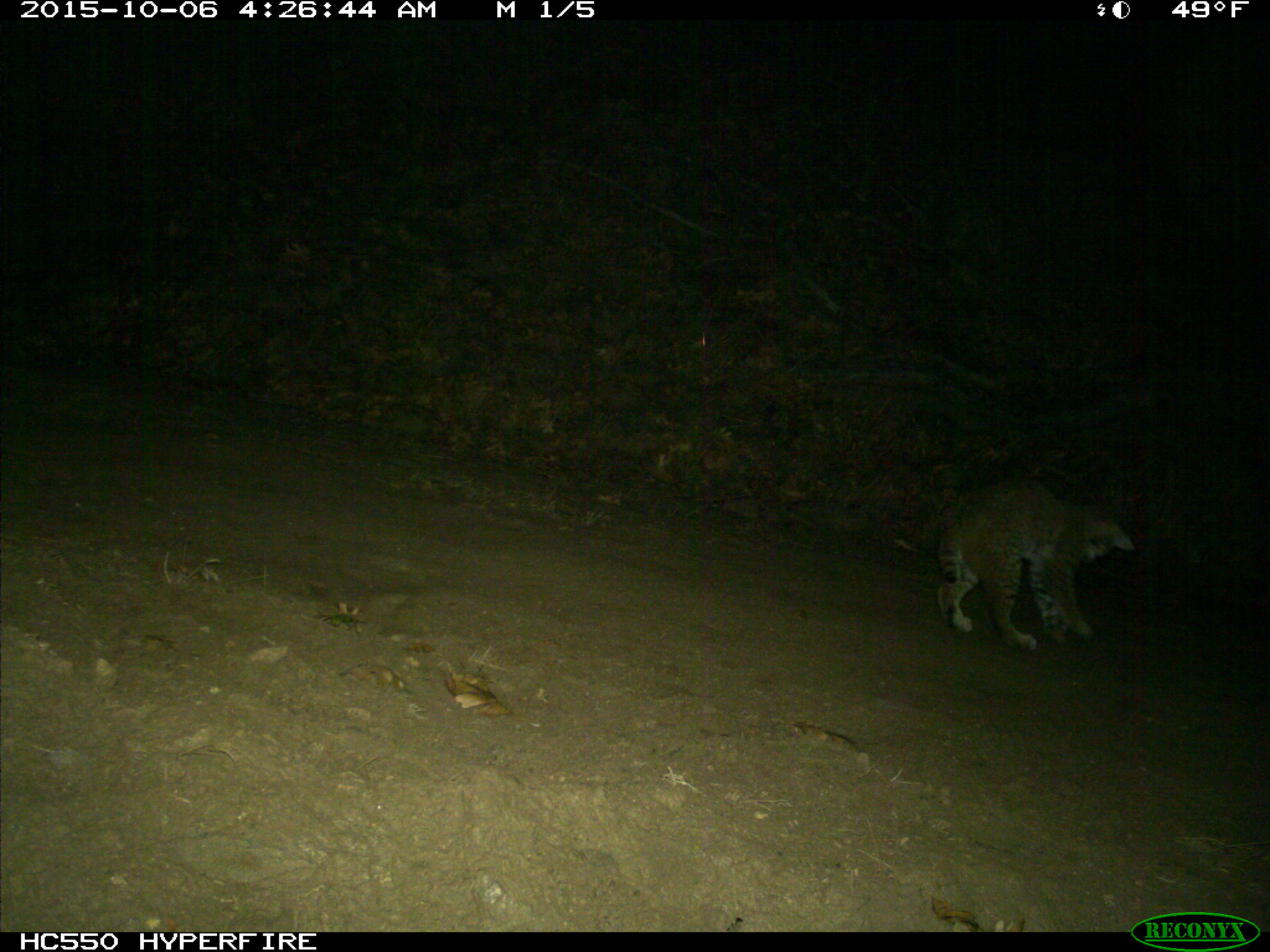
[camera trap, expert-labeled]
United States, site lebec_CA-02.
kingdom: Animalia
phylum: Chordata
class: Mammalia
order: Carnivora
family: Felidae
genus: Lynx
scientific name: Lynx rufus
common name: bobcat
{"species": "Lynx rufus (bobcat)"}